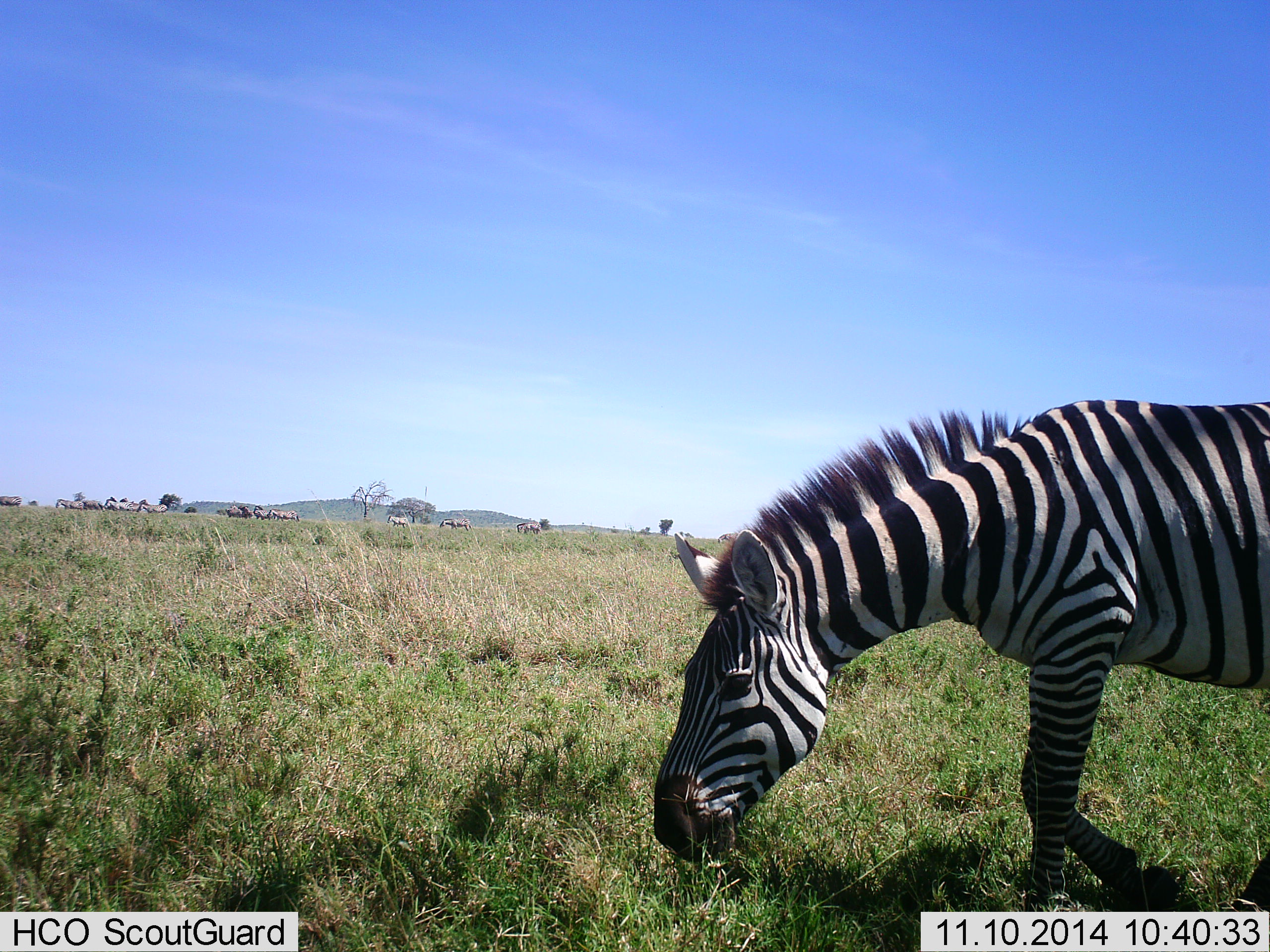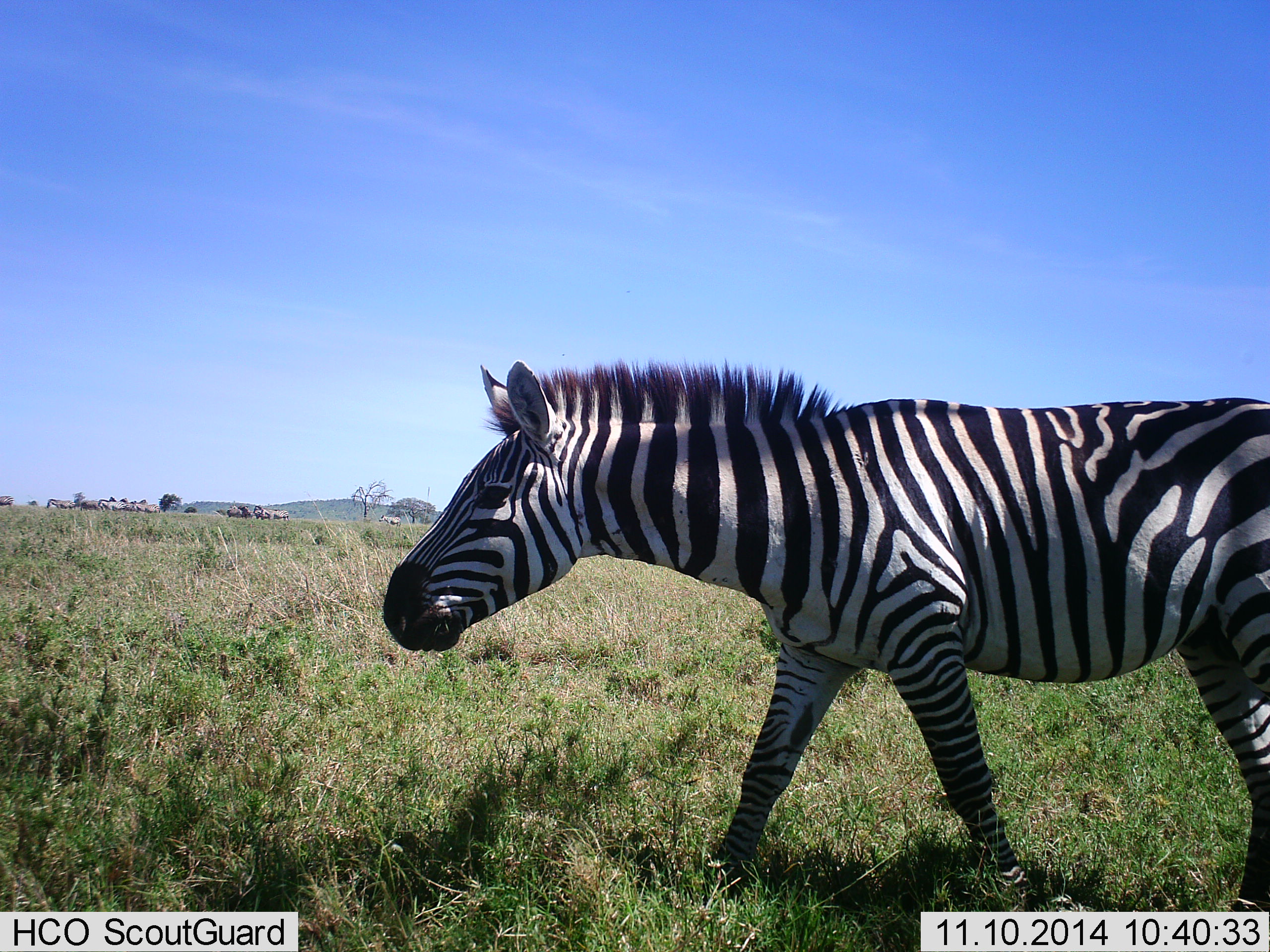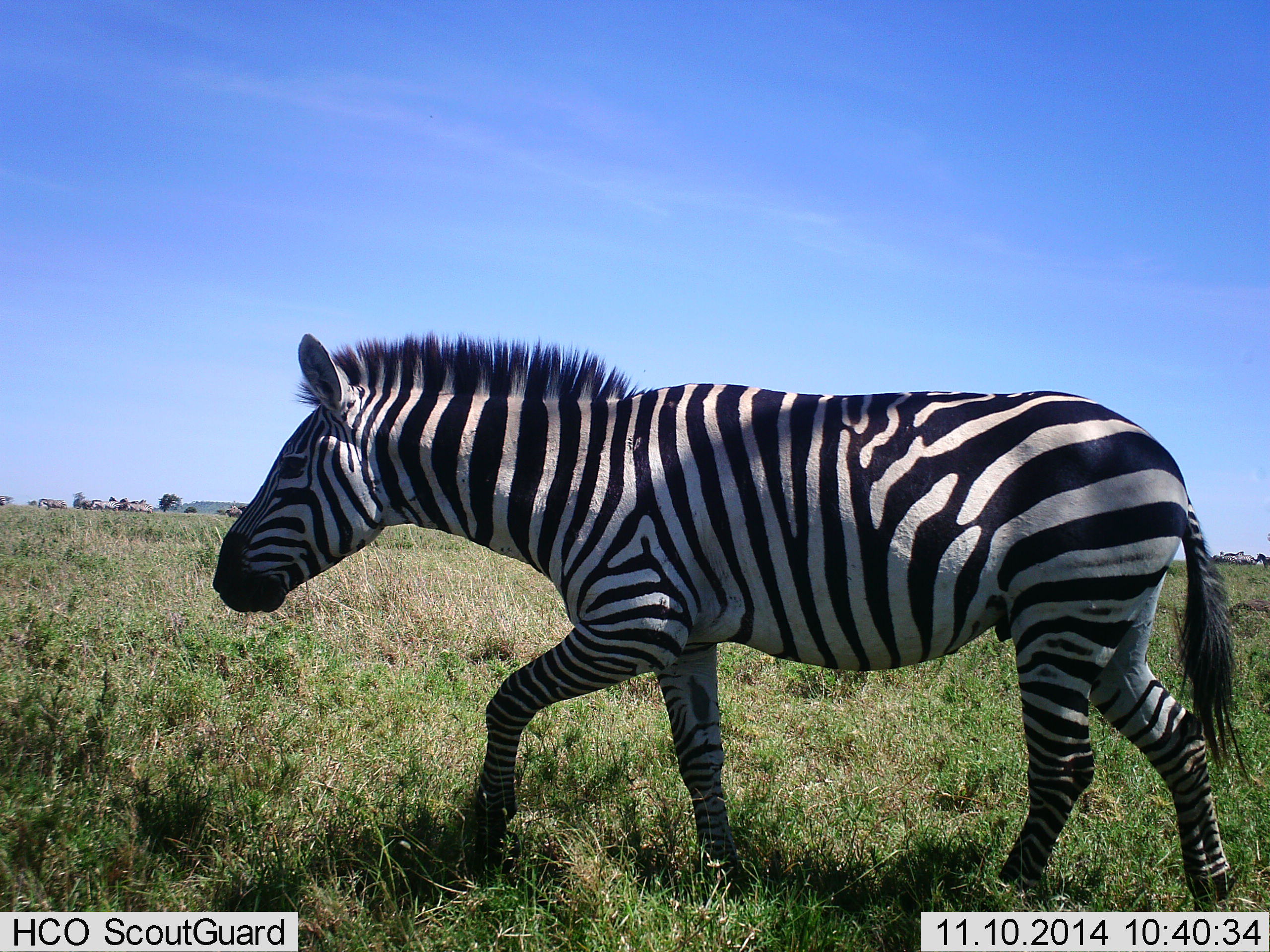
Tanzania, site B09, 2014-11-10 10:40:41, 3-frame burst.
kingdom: Animalia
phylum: Chordata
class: Mammalia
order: Perissodactyla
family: Equidae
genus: Equus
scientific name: Equus quagga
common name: plains zebra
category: zebra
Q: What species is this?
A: Zebra (plains zebra) (Equus quagga).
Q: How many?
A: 11-50.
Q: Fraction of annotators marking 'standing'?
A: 18%.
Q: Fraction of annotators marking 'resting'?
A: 9%.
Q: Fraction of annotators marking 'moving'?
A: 100%.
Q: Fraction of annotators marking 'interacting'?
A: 9%.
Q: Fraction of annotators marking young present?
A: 0%.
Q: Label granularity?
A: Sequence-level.